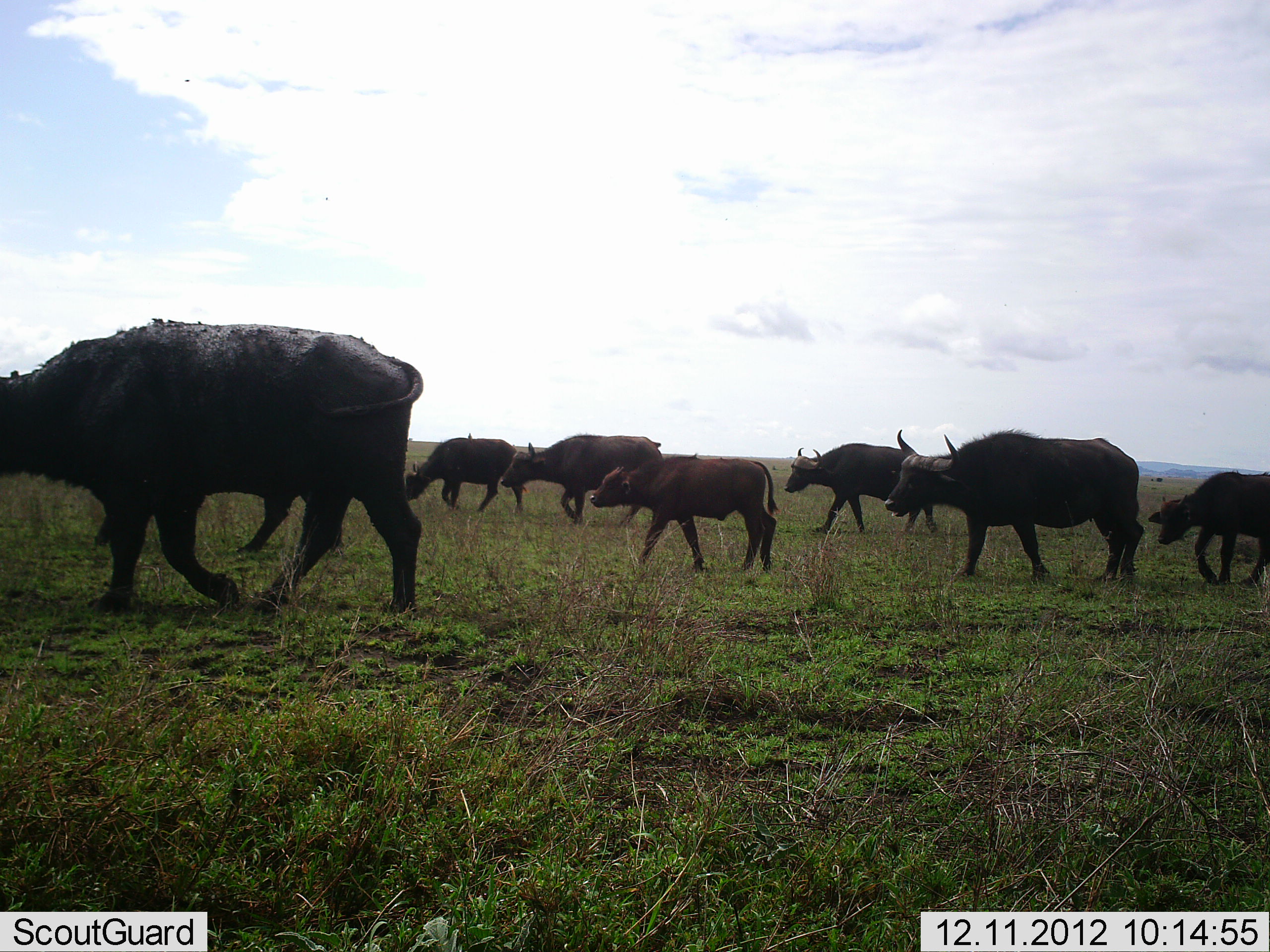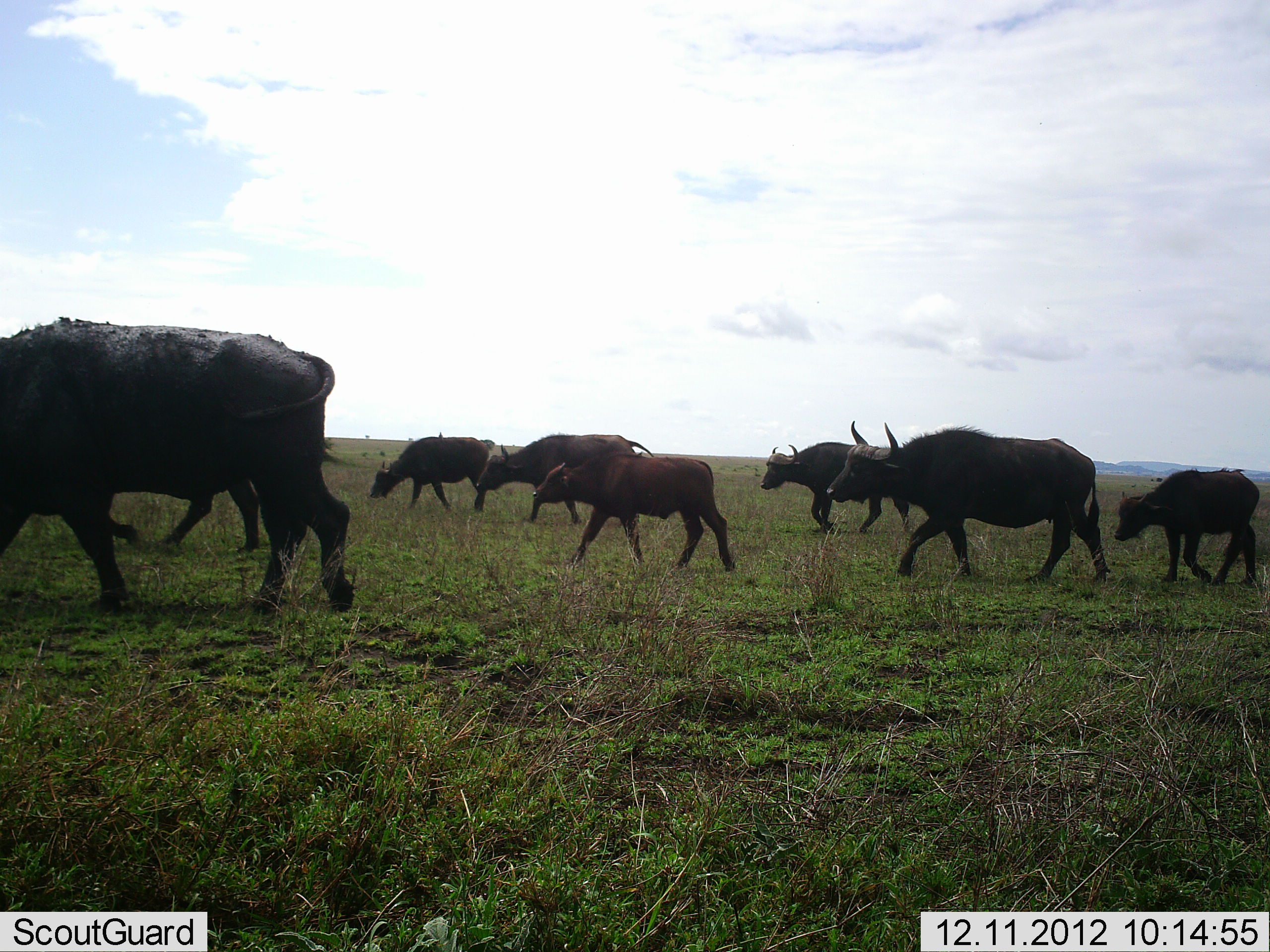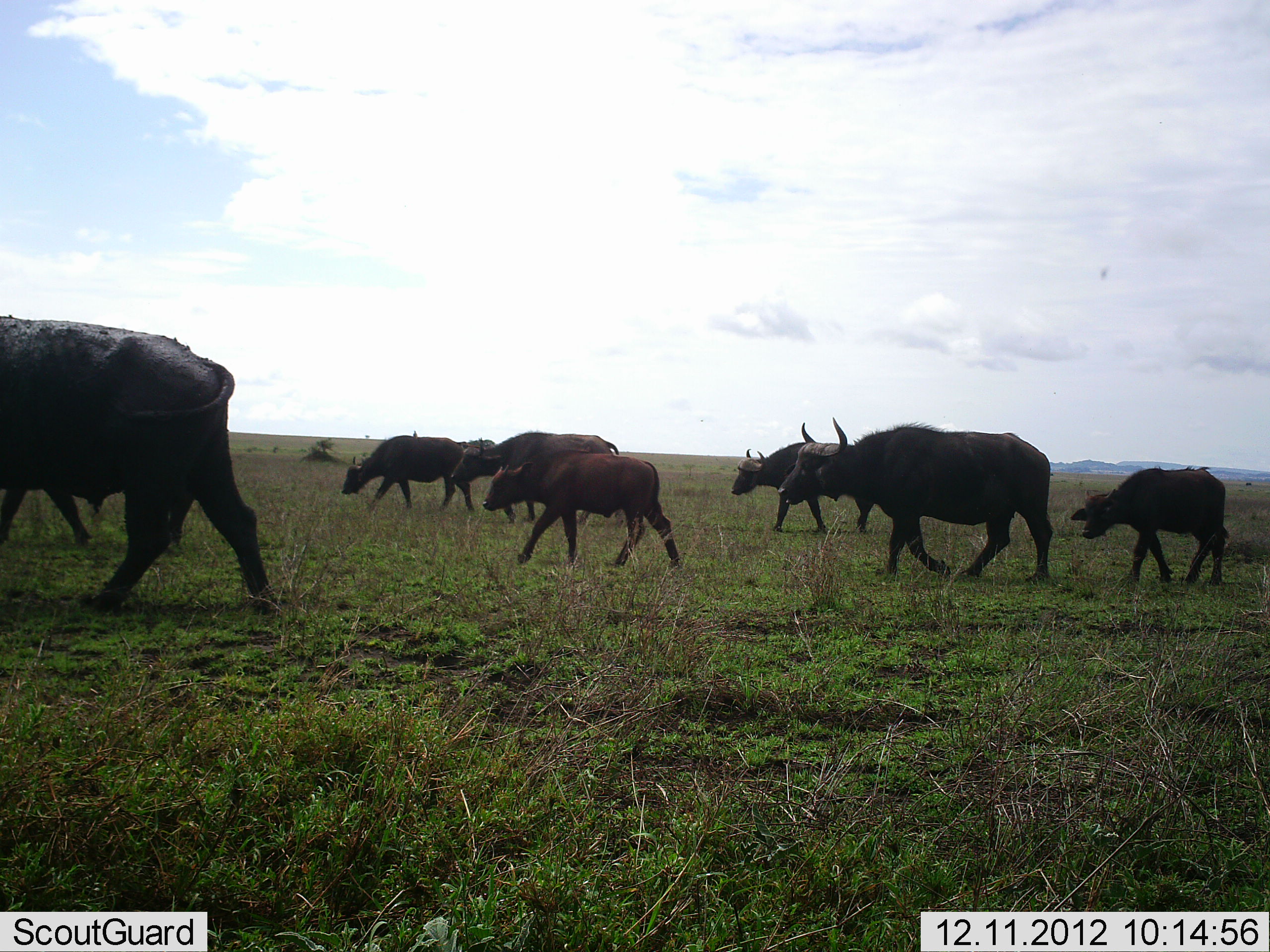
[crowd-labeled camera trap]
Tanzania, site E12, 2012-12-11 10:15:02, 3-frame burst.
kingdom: Animalia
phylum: Chordata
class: Mammalia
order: Artiodactyla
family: Bovidae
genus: Syncerus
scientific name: Syncerus caffer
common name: cape buffalo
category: buffalo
Buffalo (cape buffalo) (Syncerus caffer), count 8. Behavior (volunteer vote fractions): standing 0%, resting 0%, moving 100%, interacting 0%. Young present (vote fraction): 90%. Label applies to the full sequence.